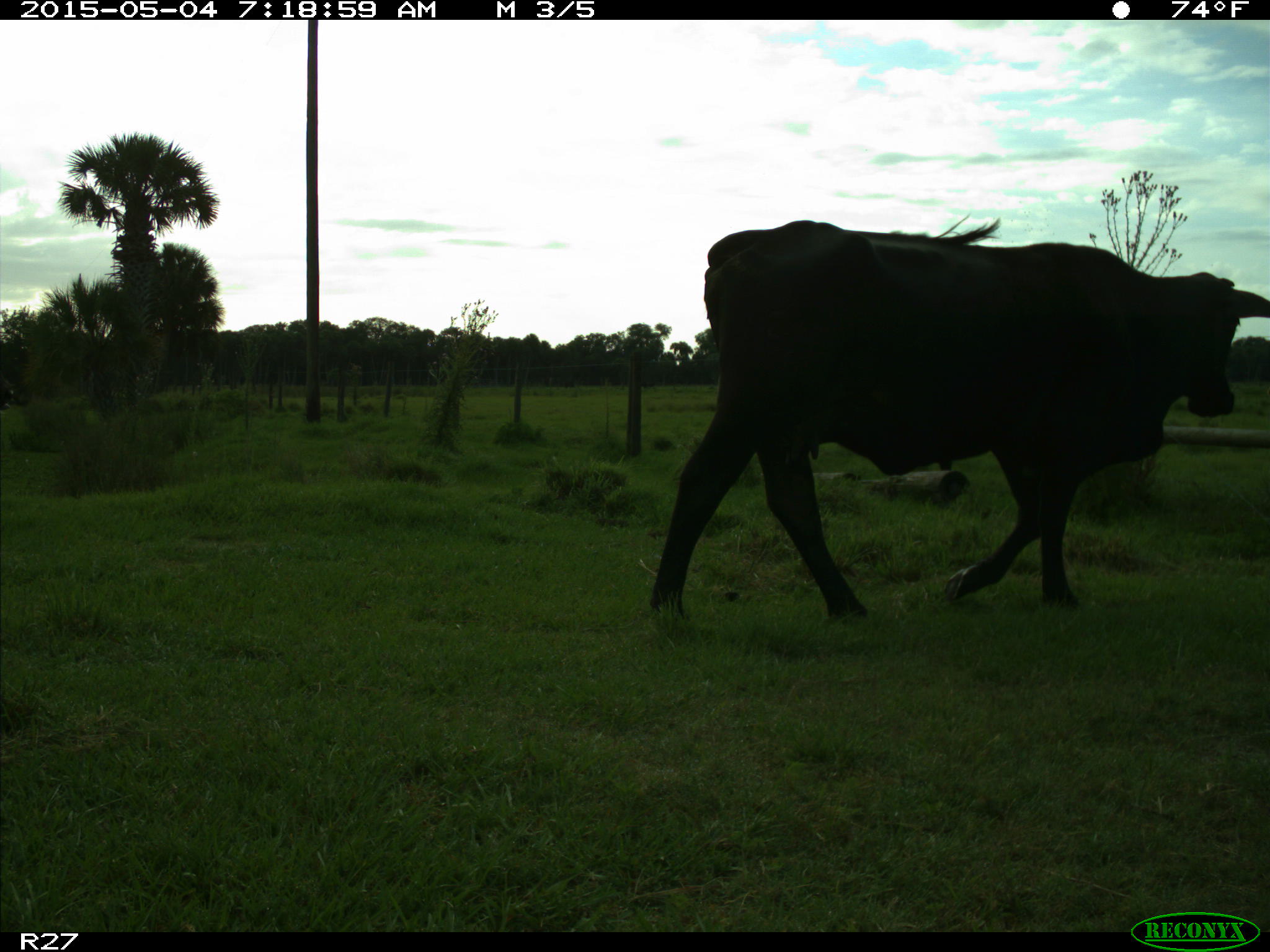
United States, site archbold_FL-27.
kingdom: Animalia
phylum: Chordata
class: Mammalia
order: Artiodactyla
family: Bovidae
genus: Bos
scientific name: Bos taurus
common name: domestic cow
Bos taurus (domestic cow).